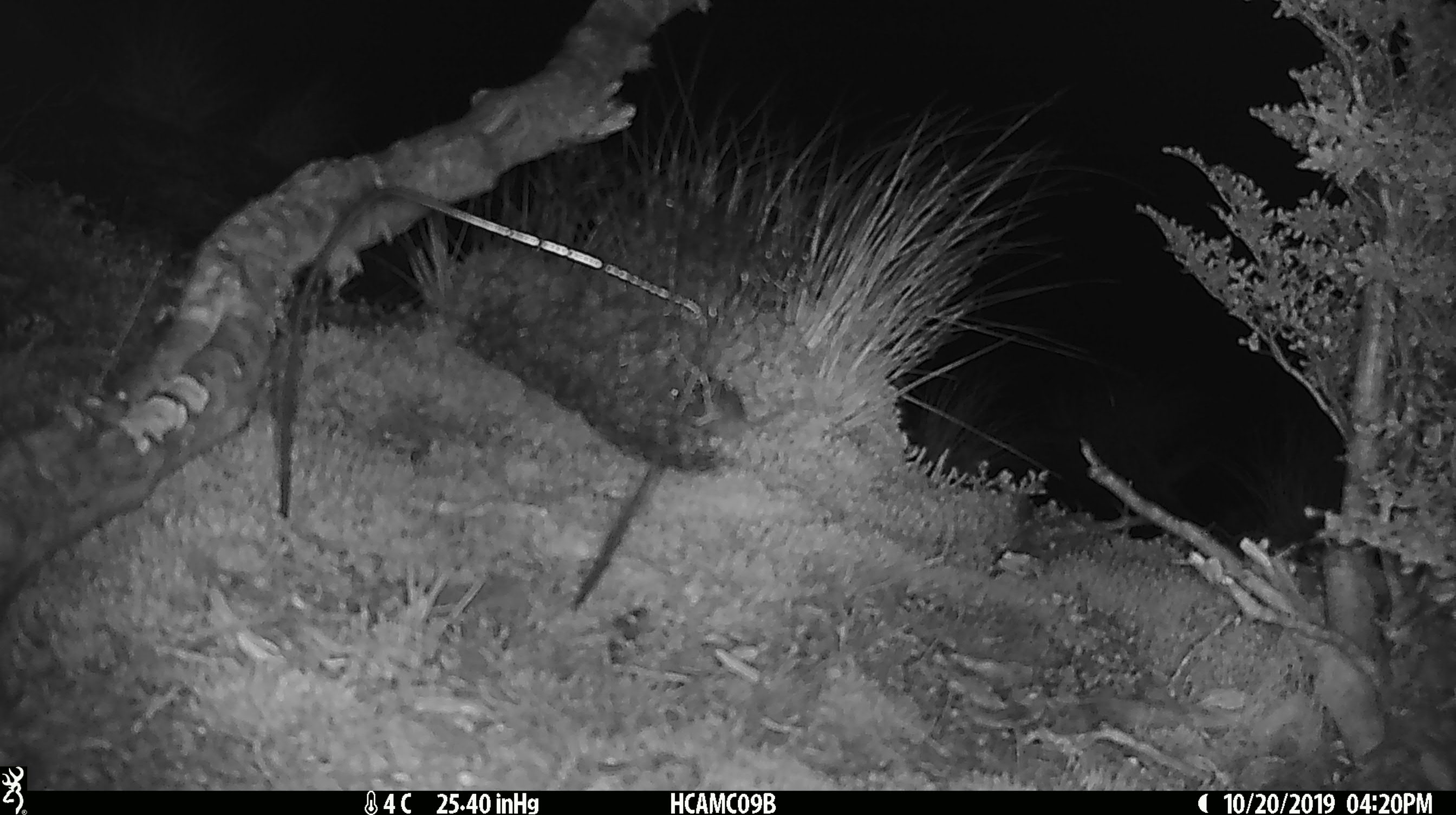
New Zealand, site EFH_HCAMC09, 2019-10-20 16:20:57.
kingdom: Animalia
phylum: Chordata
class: Mammalia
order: Rodentia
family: Muridae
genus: Mus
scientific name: Mus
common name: mouse